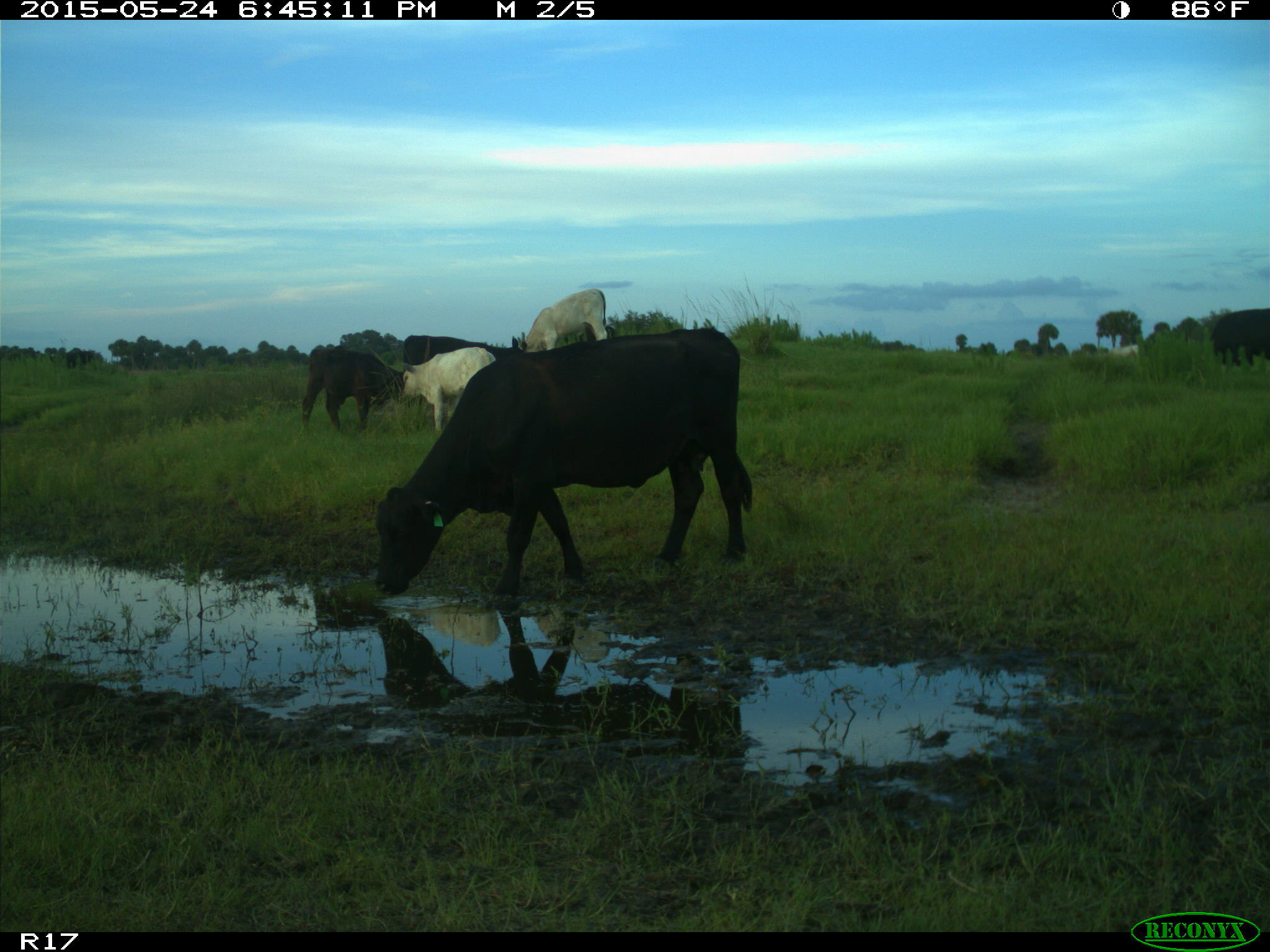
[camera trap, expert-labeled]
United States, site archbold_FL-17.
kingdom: Animalia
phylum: Chordata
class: Mammalia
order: Artiodactyla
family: Bovidae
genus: Bos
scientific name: Bos taurus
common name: domestic cow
Bos taurus (domestic cow).